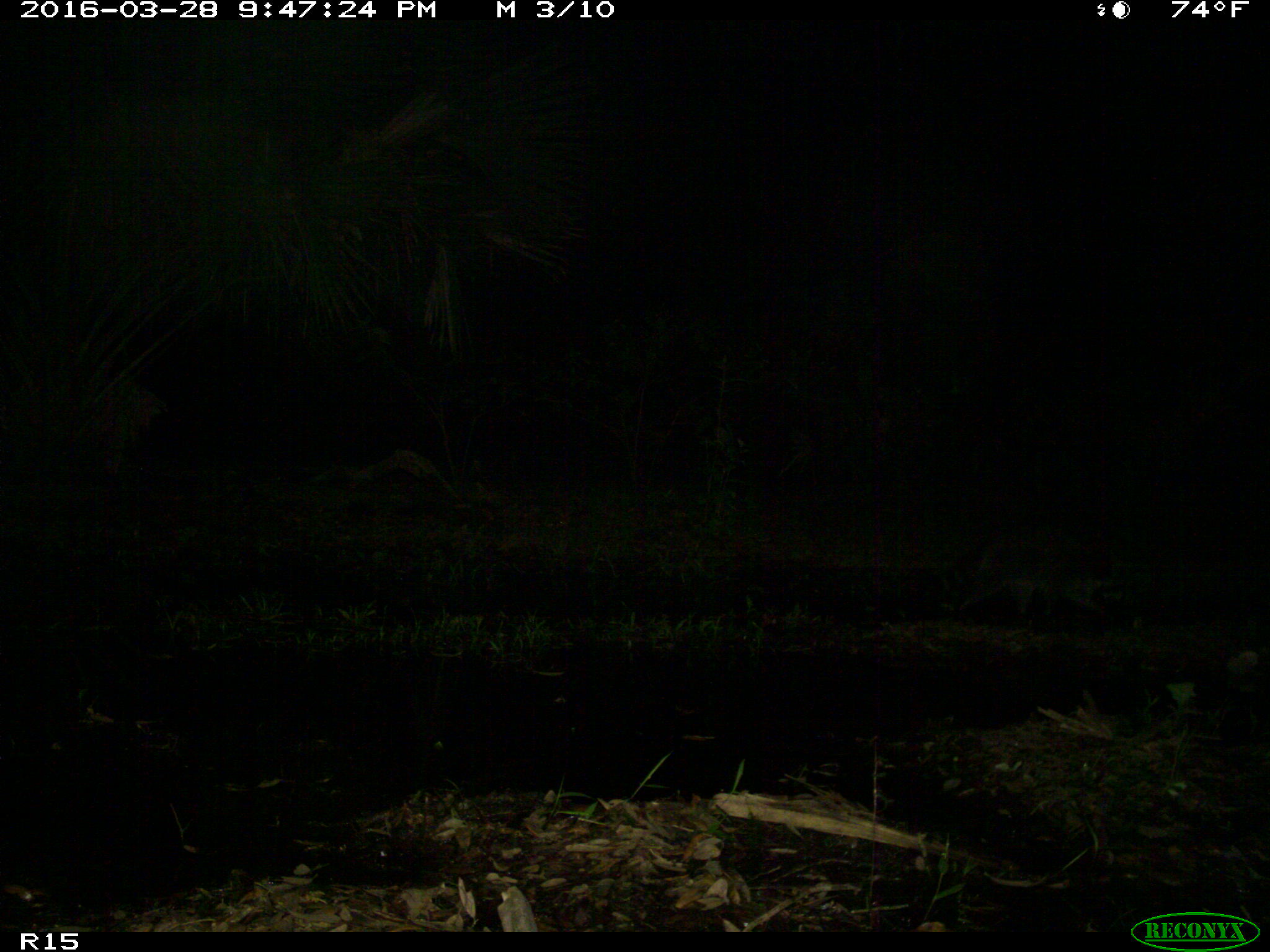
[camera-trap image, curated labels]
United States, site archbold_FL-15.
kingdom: Animalia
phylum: Chordata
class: Mammalia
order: Carnivora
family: Procyonidae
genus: Procyon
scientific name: Procyon lotor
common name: common raccoon